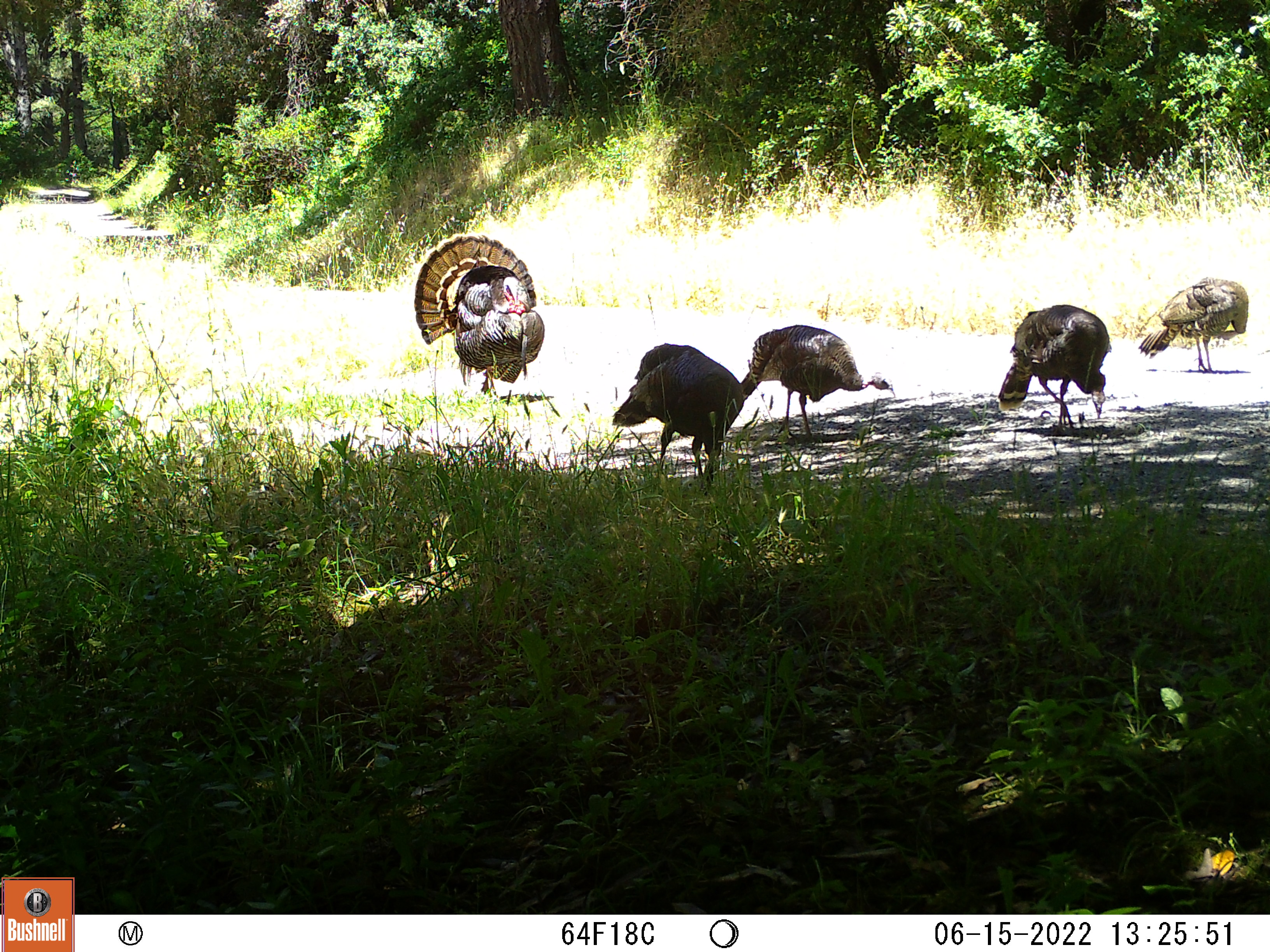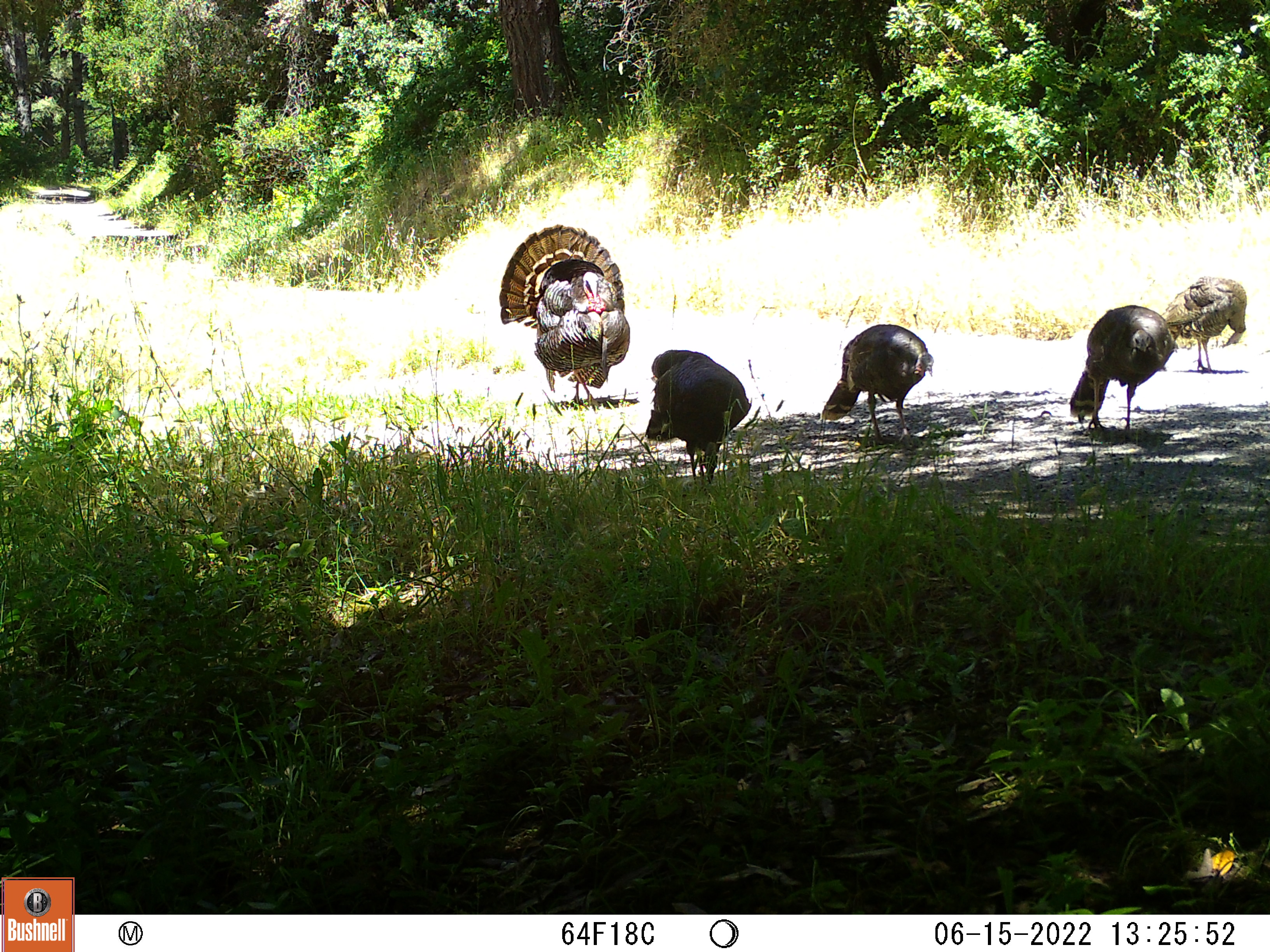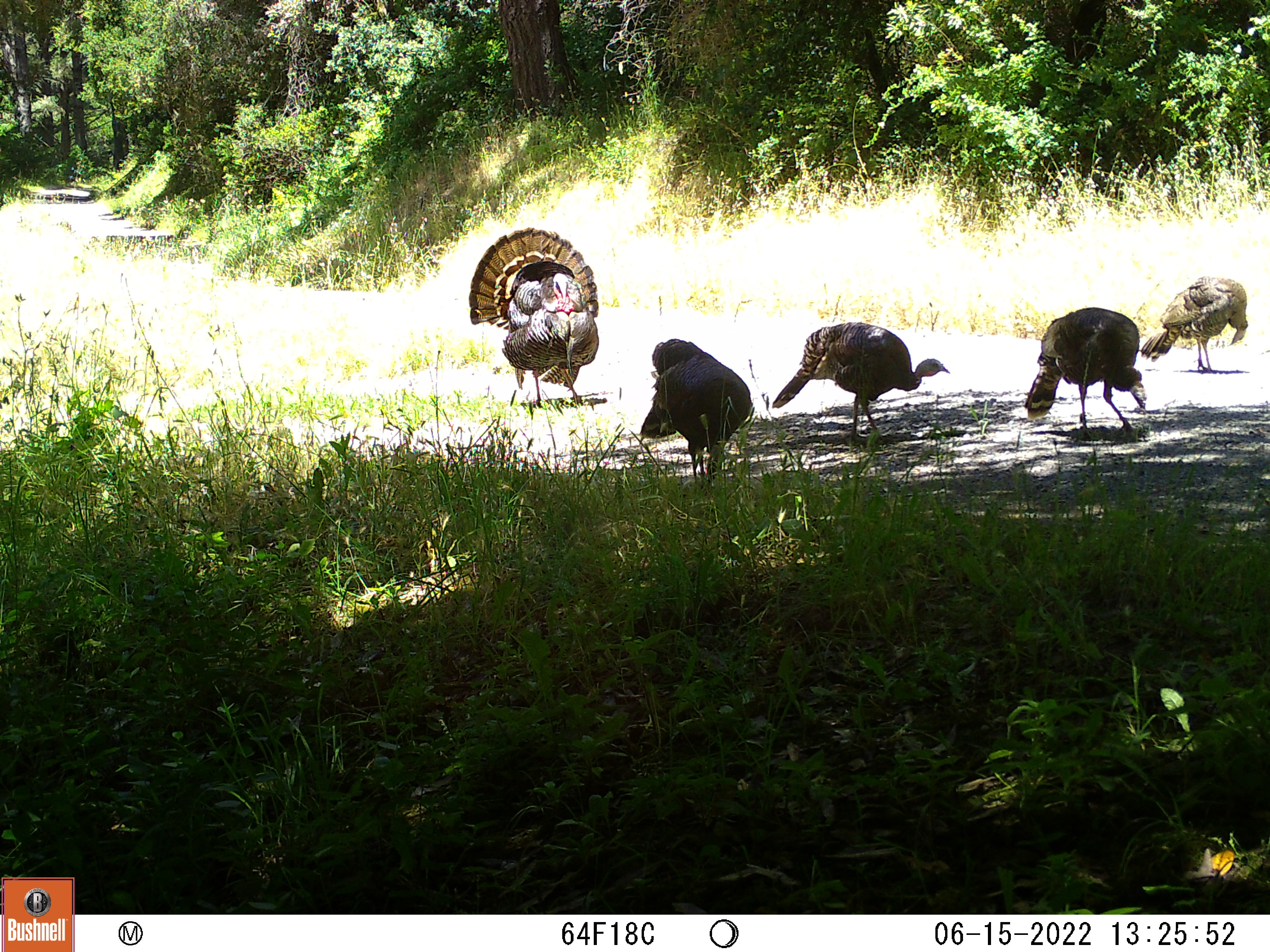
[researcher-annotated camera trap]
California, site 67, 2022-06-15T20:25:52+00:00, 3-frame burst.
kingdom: Animalia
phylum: Chordata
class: Aves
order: Galliformes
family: Phasianidae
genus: Meleagris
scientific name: Meleagris gallopavo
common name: turkey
Turkey (Meleagris gallopavo).